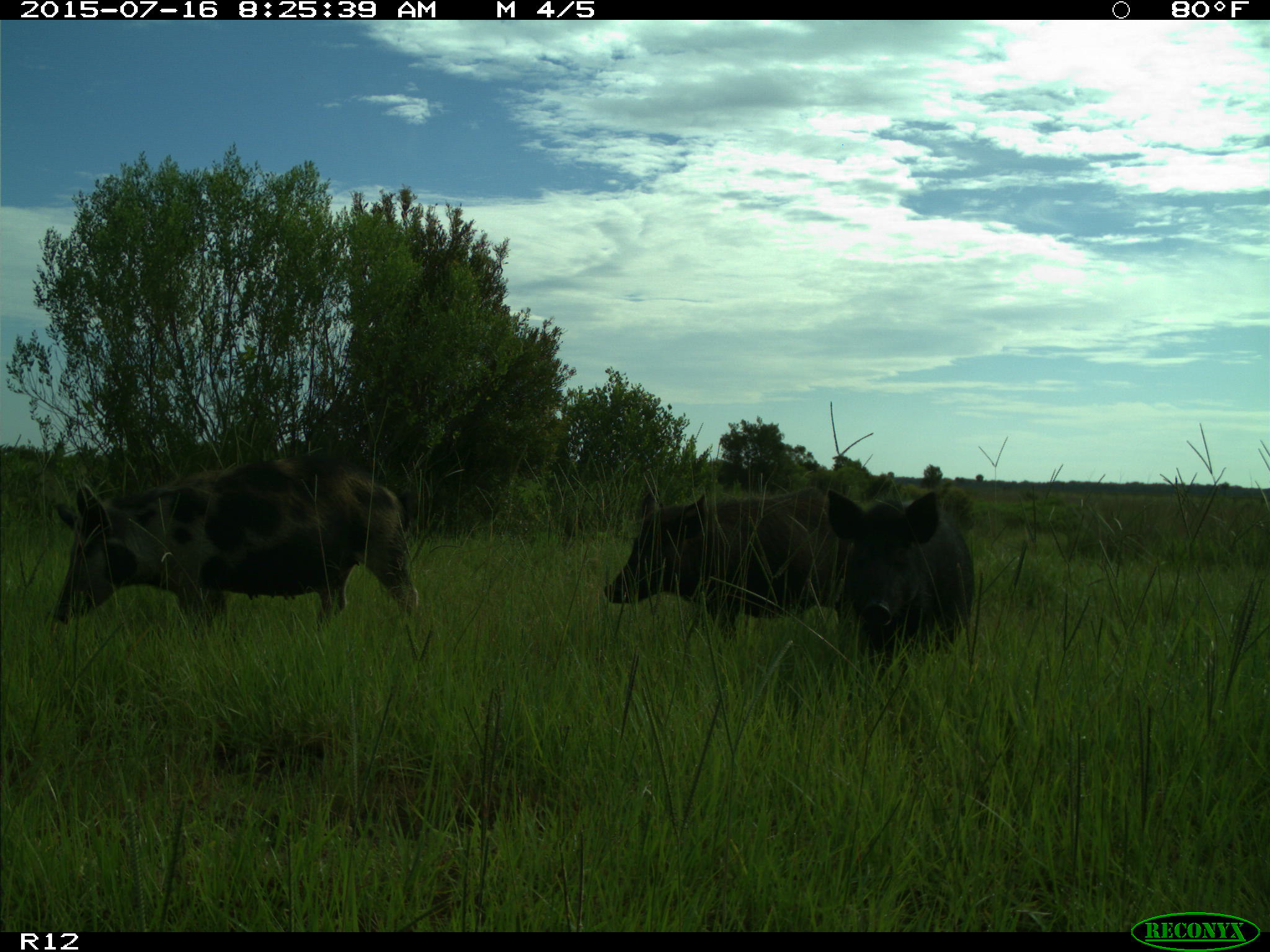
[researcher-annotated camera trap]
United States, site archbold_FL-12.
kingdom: Animalia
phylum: Chordata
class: Mammalia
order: Artiodactyla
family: Suidae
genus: Sus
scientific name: Sus scrofa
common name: wild boar